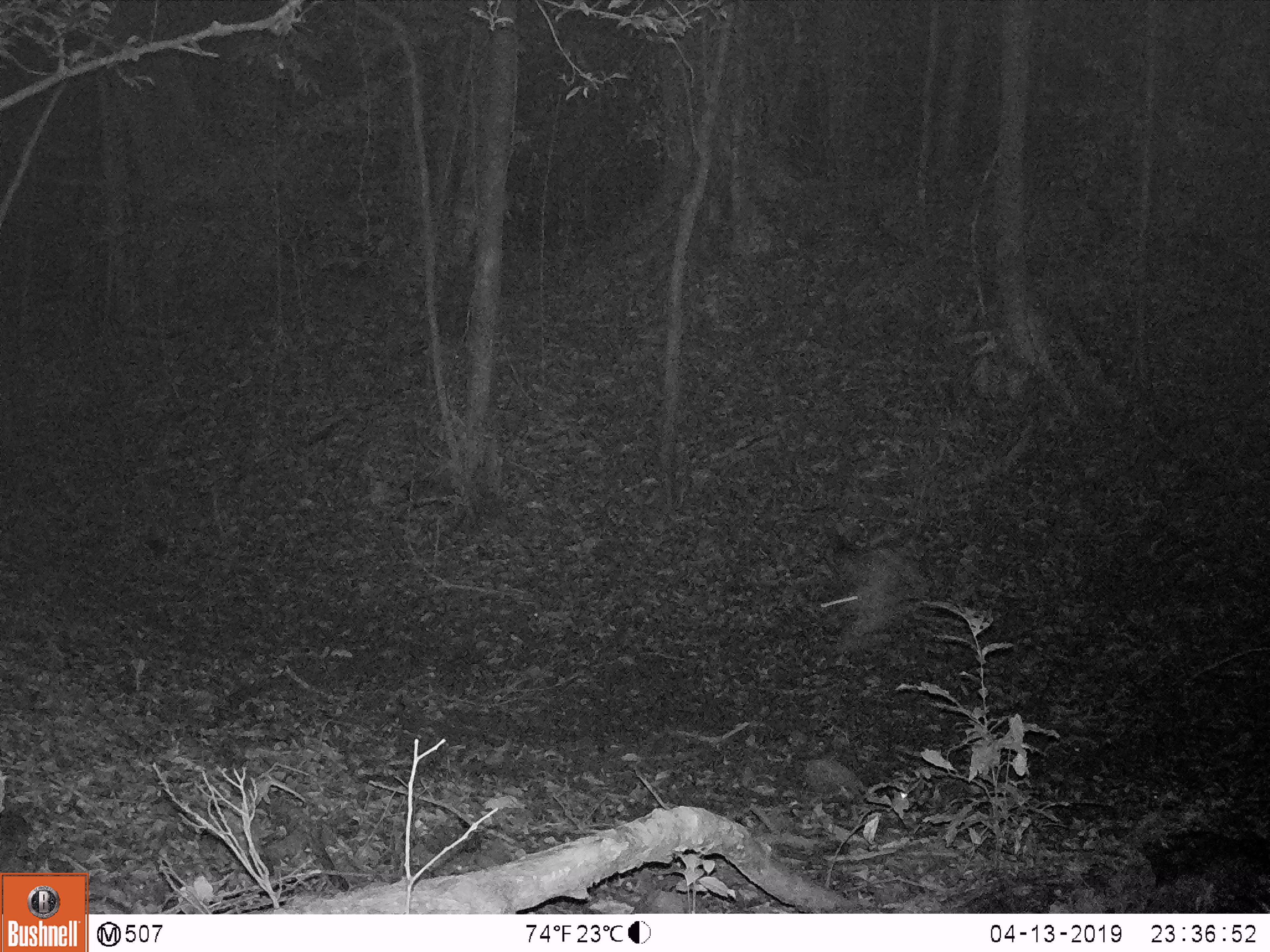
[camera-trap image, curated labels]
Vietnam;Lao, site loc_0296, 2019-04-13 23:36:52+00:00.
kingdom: Animalia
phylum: Chordata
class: Aves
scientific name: Aves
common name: bird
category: unidentified bird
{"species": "unidentified bird (bird) (Aves)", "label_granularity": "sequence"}